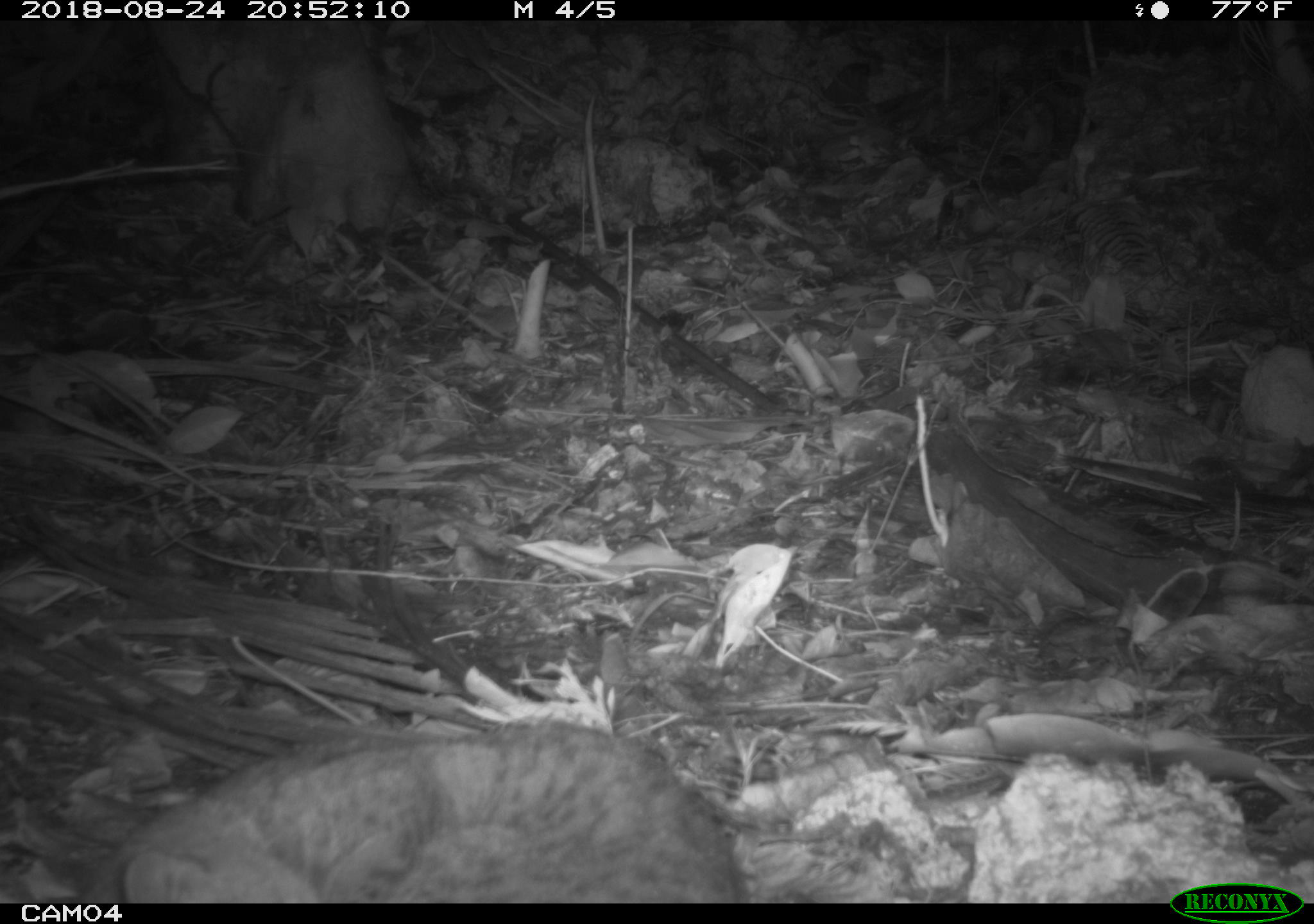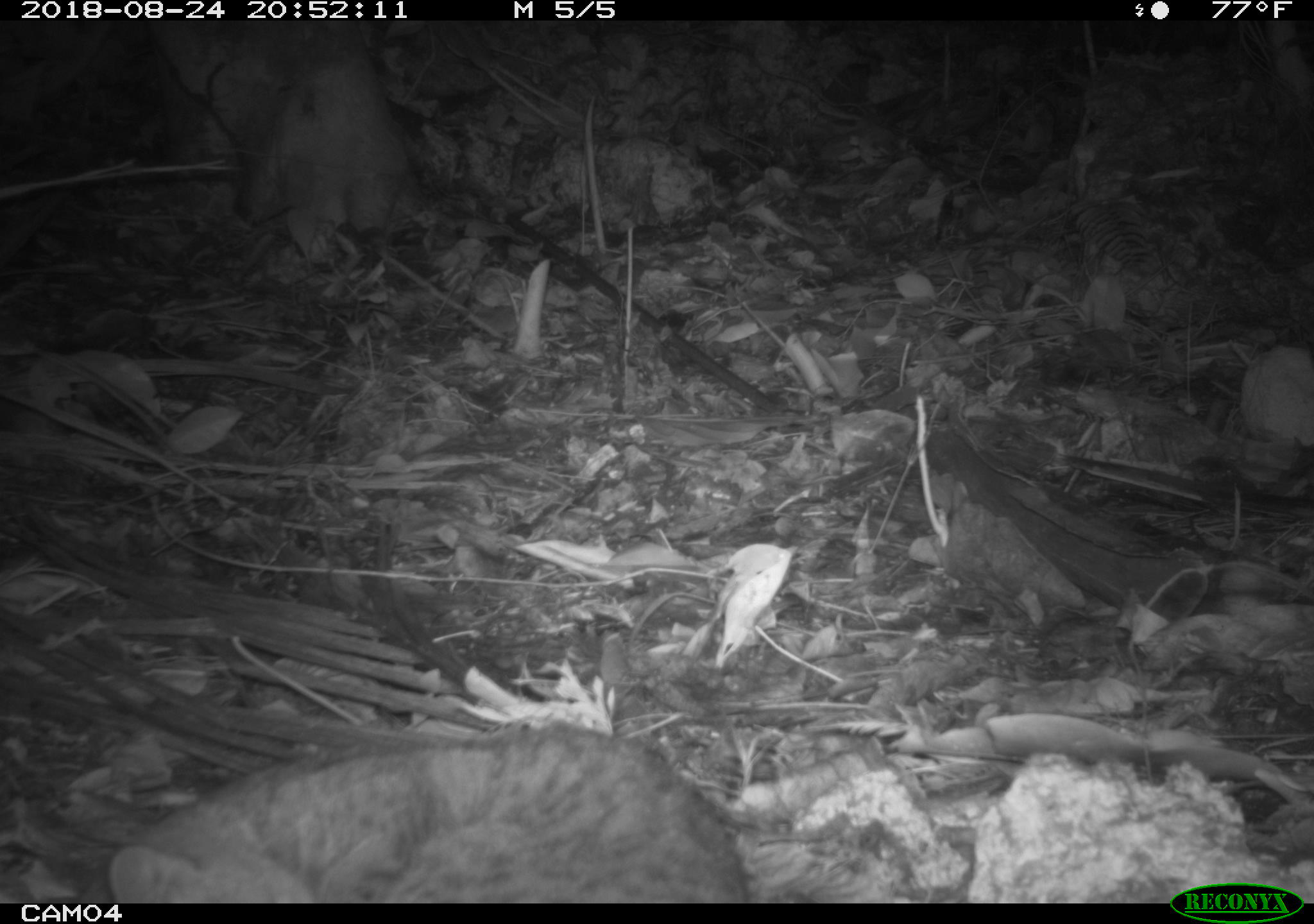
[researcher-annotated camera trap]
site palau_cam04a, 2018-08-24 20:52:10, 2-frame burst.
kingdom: Animalia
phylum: Chordata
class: Mammalia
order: Carnivora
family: Felidae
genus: Felis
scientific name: Felis catus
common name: cat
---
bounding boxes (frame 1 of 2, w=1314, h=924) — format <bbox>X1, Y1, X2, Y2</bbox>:
cat: <bbox>33, 714, 754, 902</bbox>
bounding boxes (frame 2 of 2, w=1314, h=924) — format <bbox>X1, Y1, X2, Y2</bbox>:
cat: <bbox>67, 719, 757, 902</bbox>